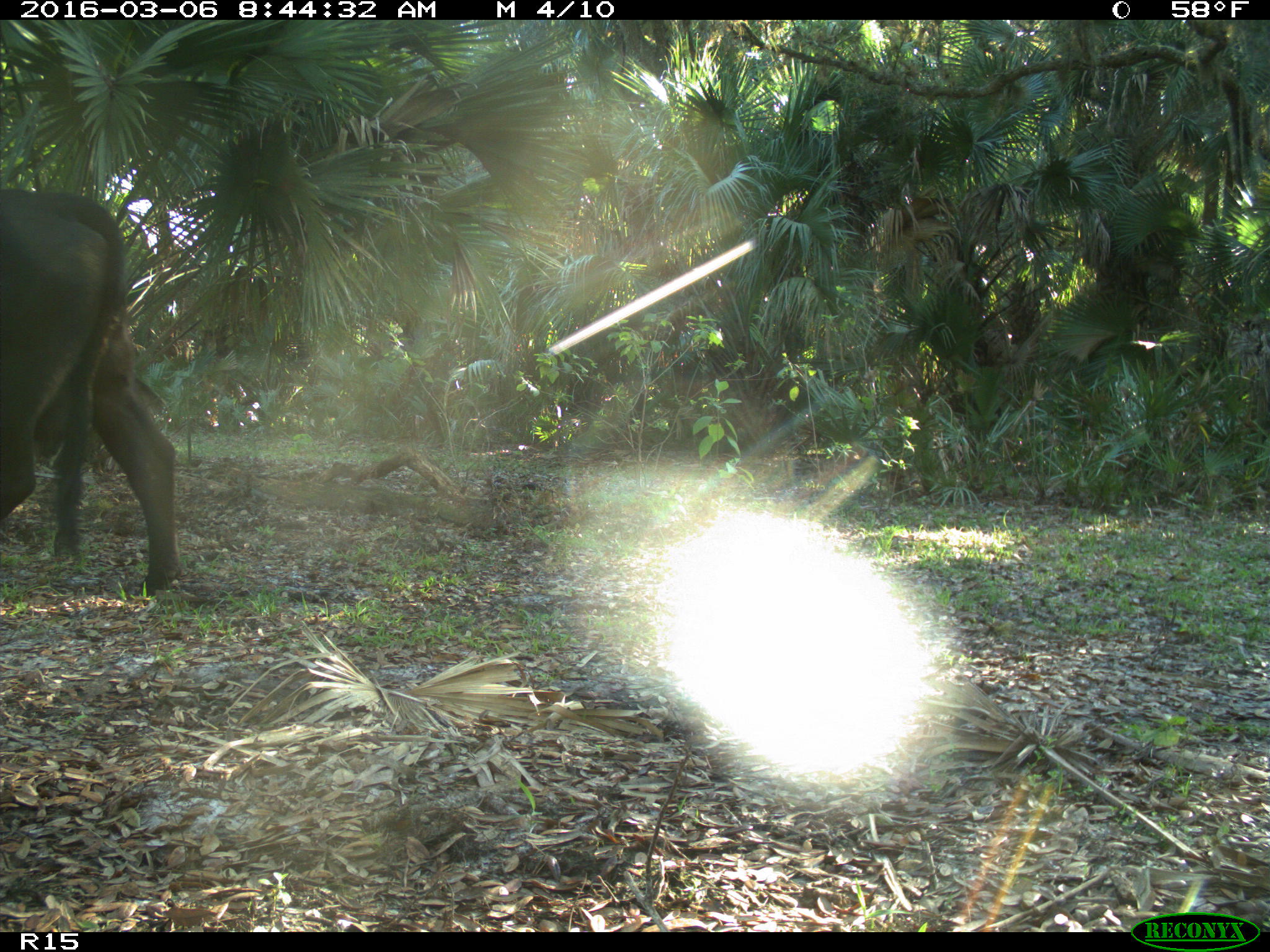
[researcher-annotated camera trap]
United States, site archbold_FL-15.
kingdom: Animalia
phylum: Chordata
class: Mammalia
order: Artiodactyla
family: Bovidae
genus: Bos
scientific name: Bos taurus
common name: domestic cow